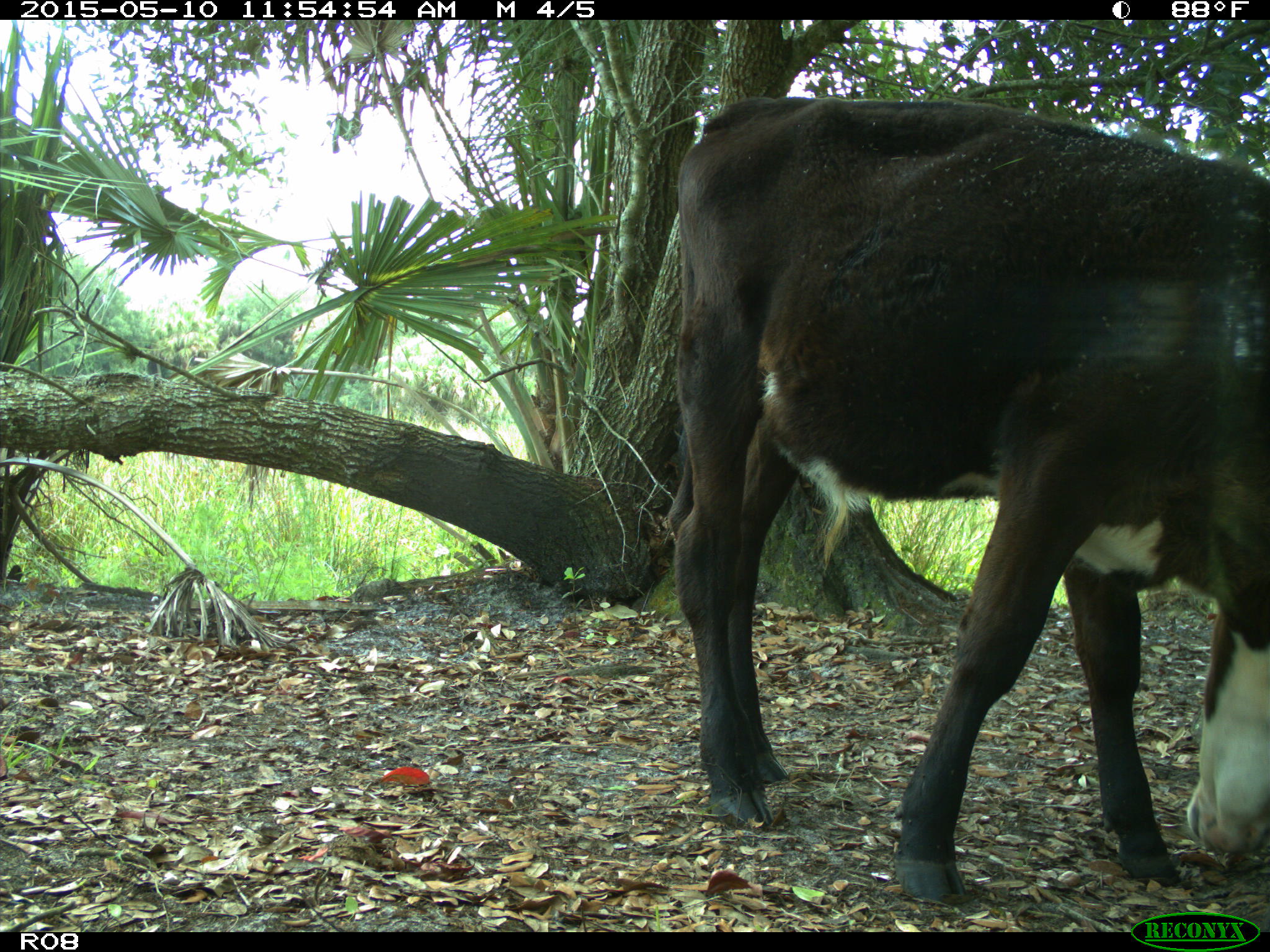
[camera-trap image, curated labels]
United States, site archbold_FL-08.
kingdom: Animalia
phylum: Chordata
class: Mammalia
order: Artiodactyla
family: Bovidae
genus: Bos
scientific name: Bos taurus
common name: domestic cow